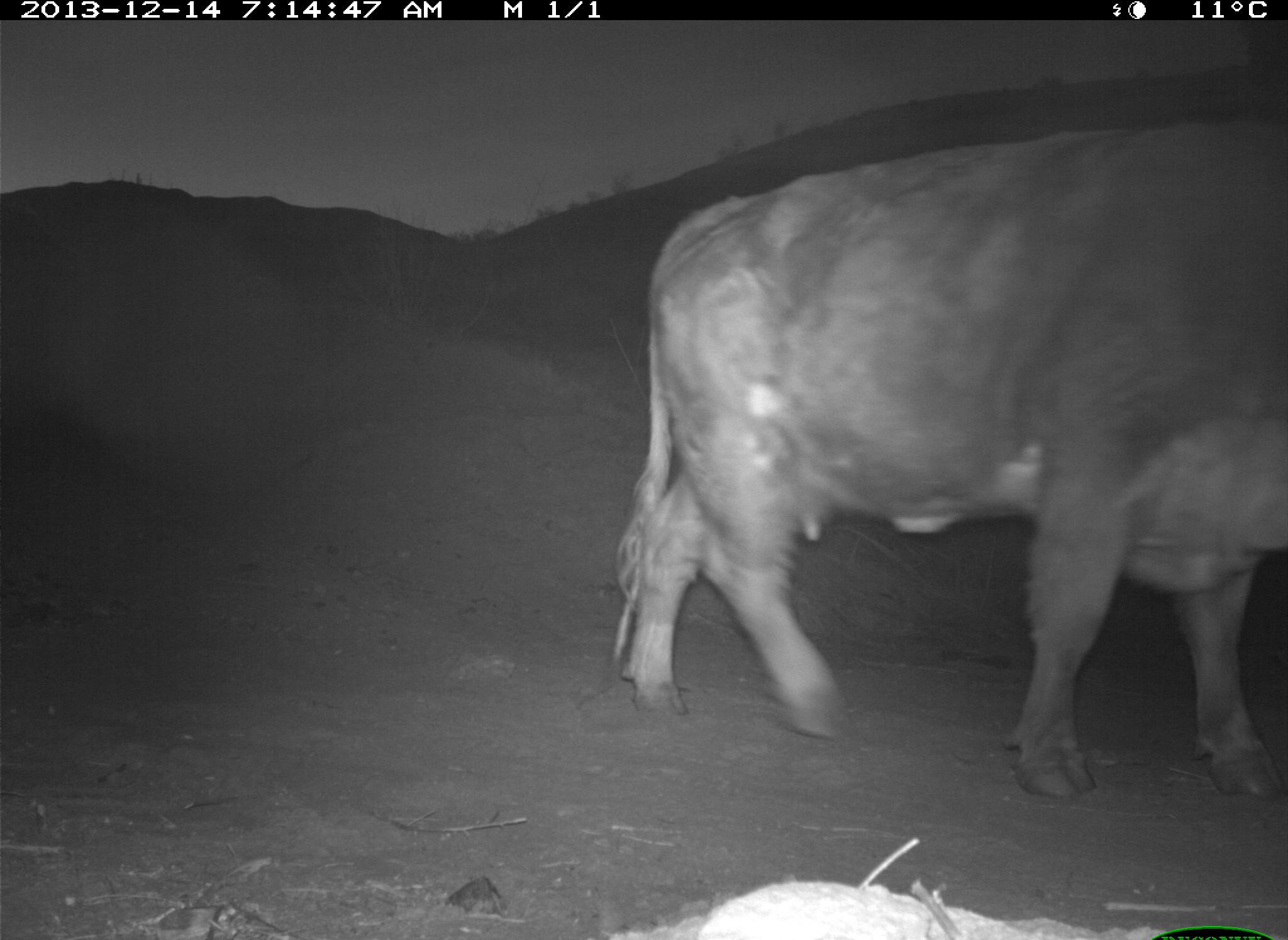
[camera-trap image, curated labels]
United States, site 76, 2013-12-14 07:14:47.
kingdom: Animalia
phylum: Chordata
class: Mammalia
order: Artiodactyla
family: Bovidae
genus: Bos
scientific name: Bos taurus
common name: cow